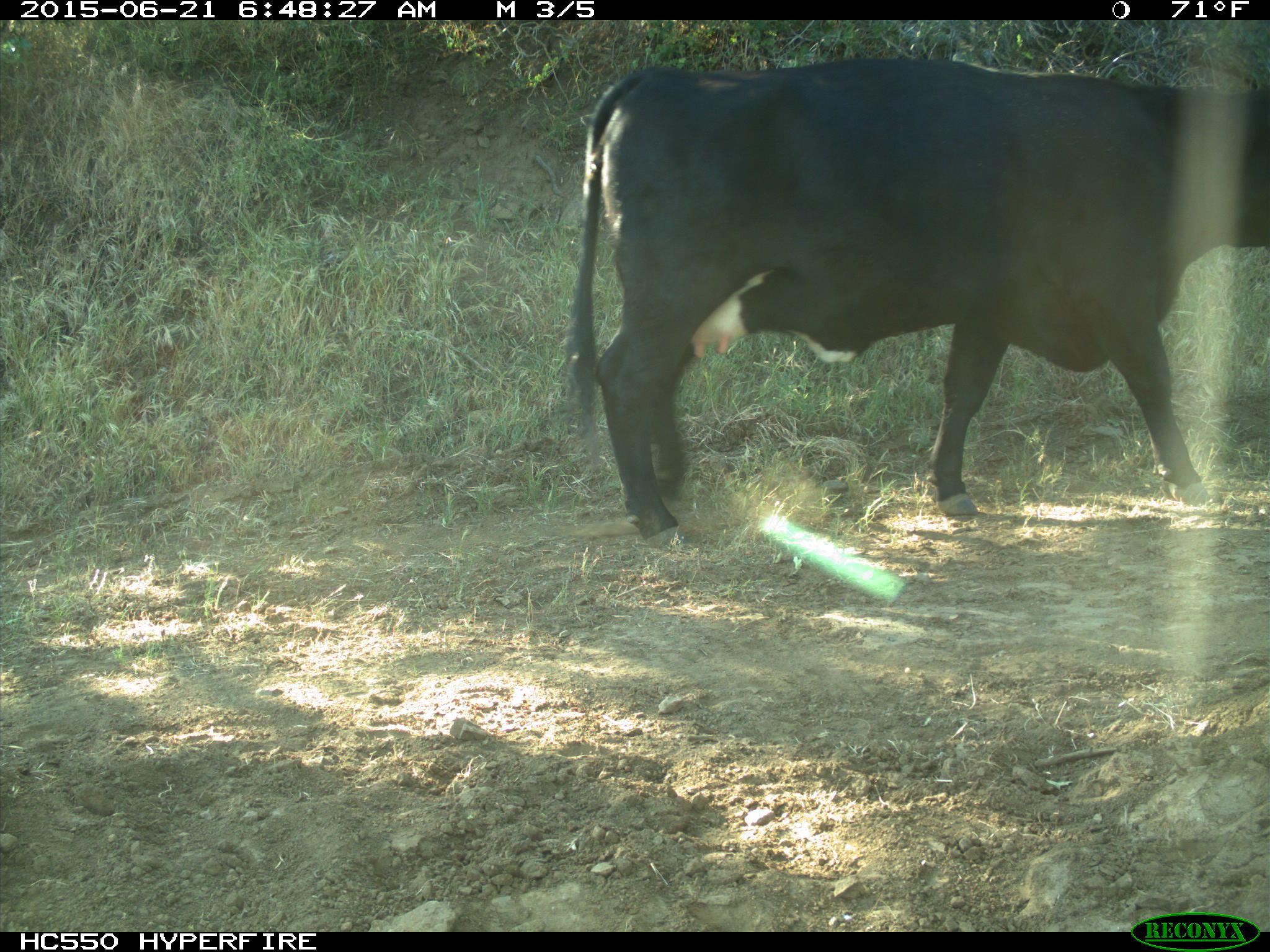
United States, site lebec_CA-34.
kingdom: Animalia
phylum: Chordata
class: Mammalia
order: Artiodactyla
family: Bovidae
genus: Bos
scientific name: Bos taurus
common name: domestic cow